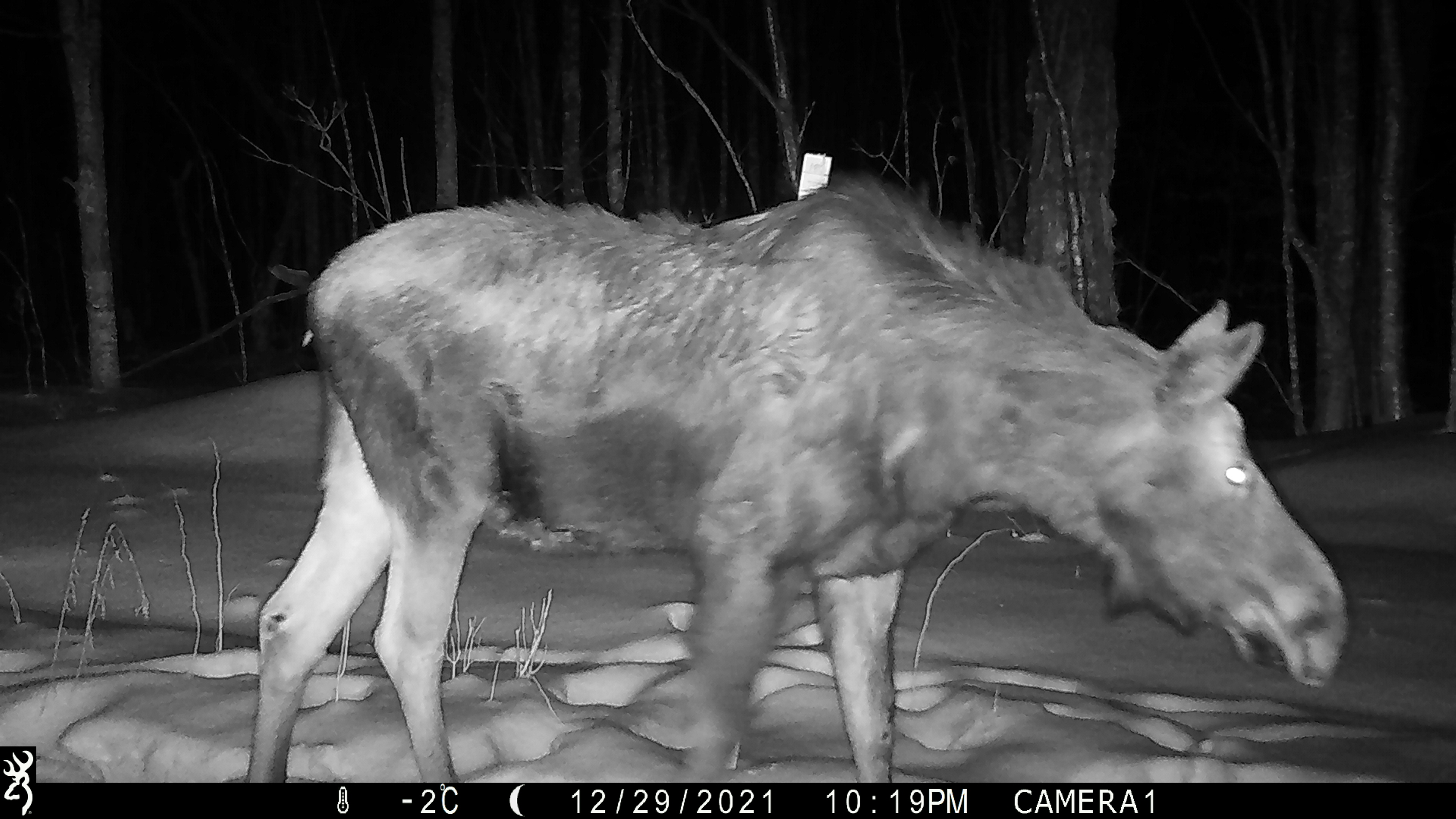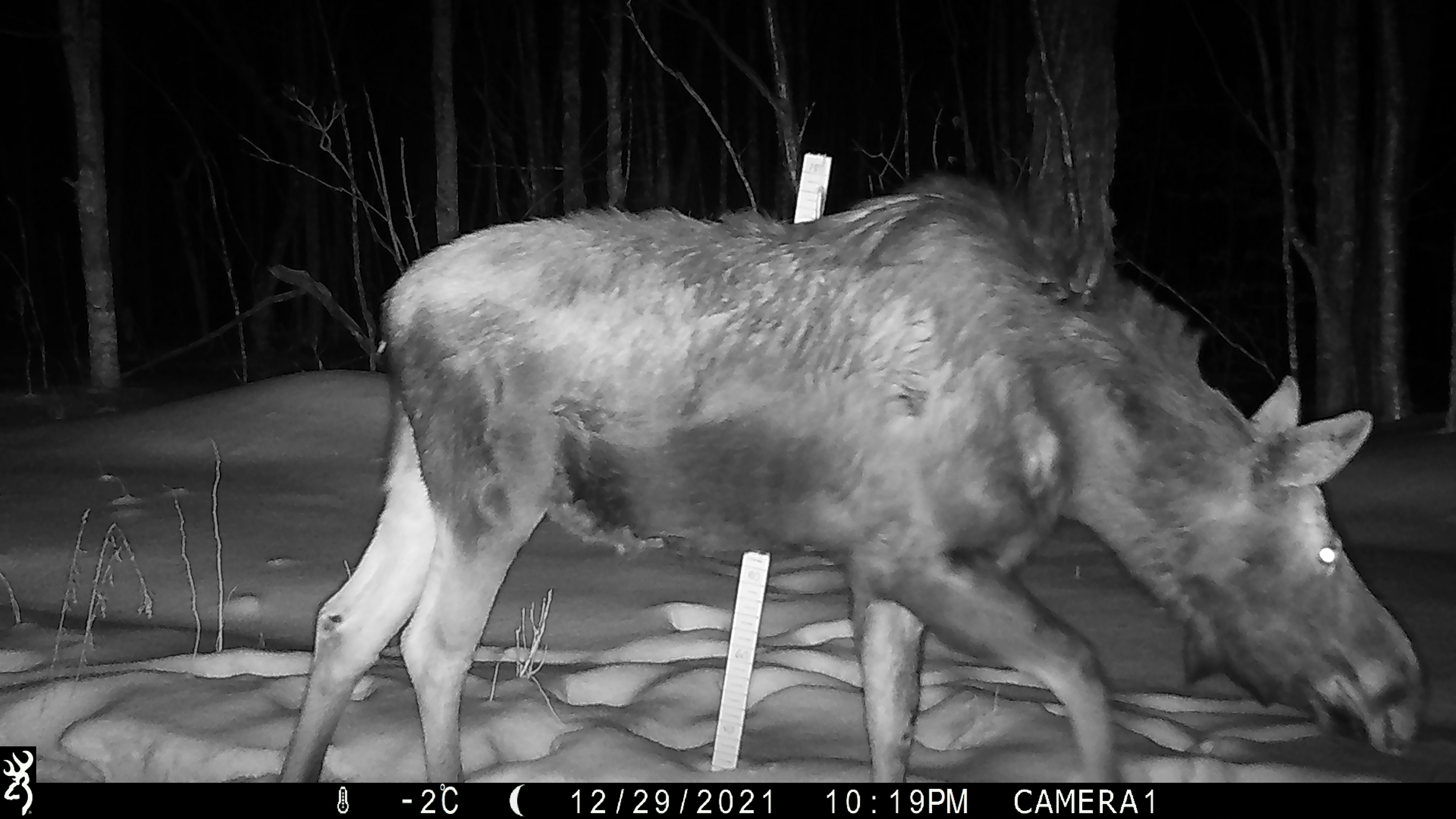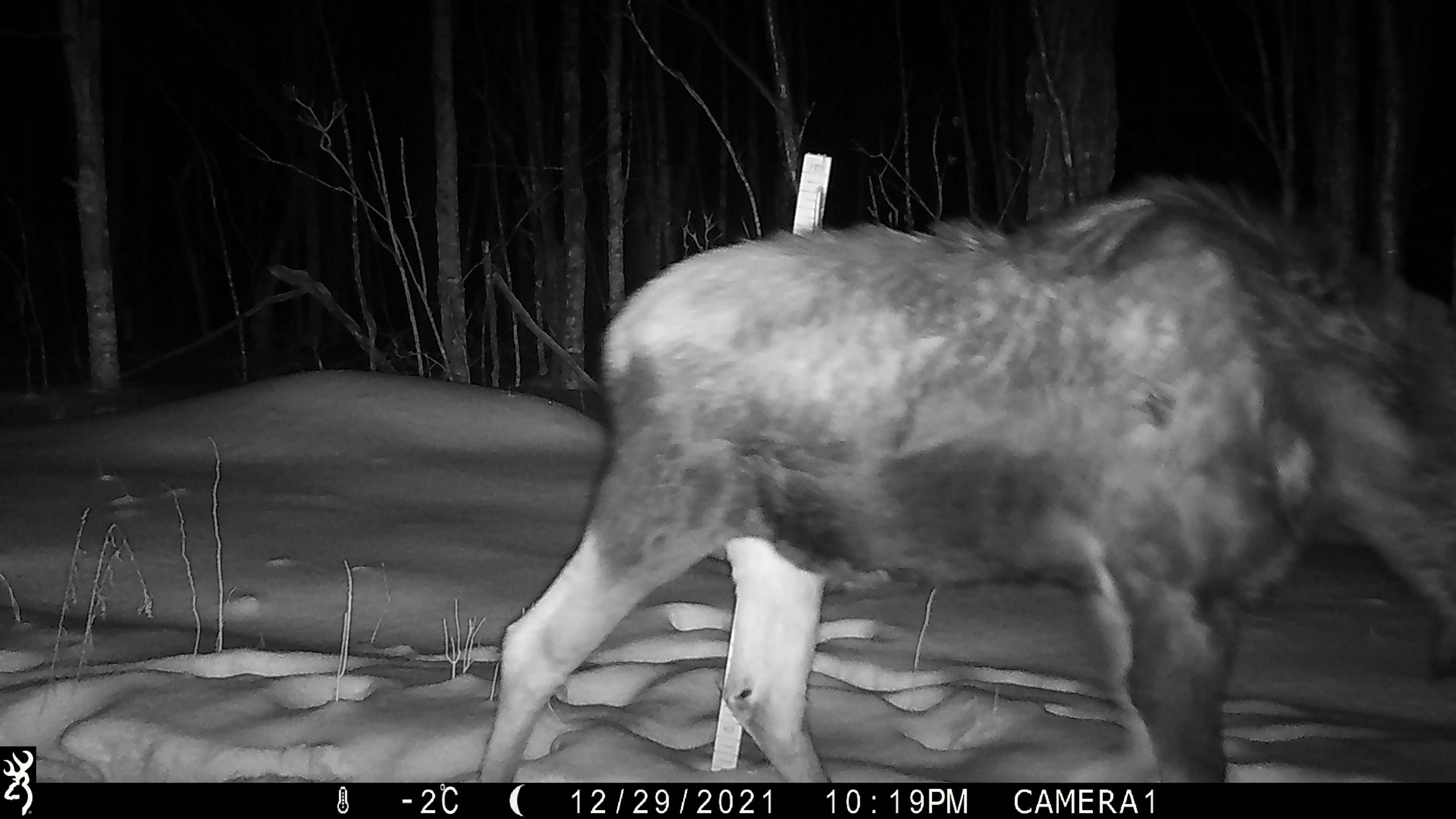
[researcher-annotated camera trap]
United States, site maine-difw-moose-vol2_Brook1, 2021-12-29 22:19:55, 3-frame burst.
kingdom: Animalia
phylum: Chordata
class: Mammalia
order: Artiodactyla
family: Cervidae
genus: Alces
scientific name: Alces alces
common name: moose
Moose (Alces alces).